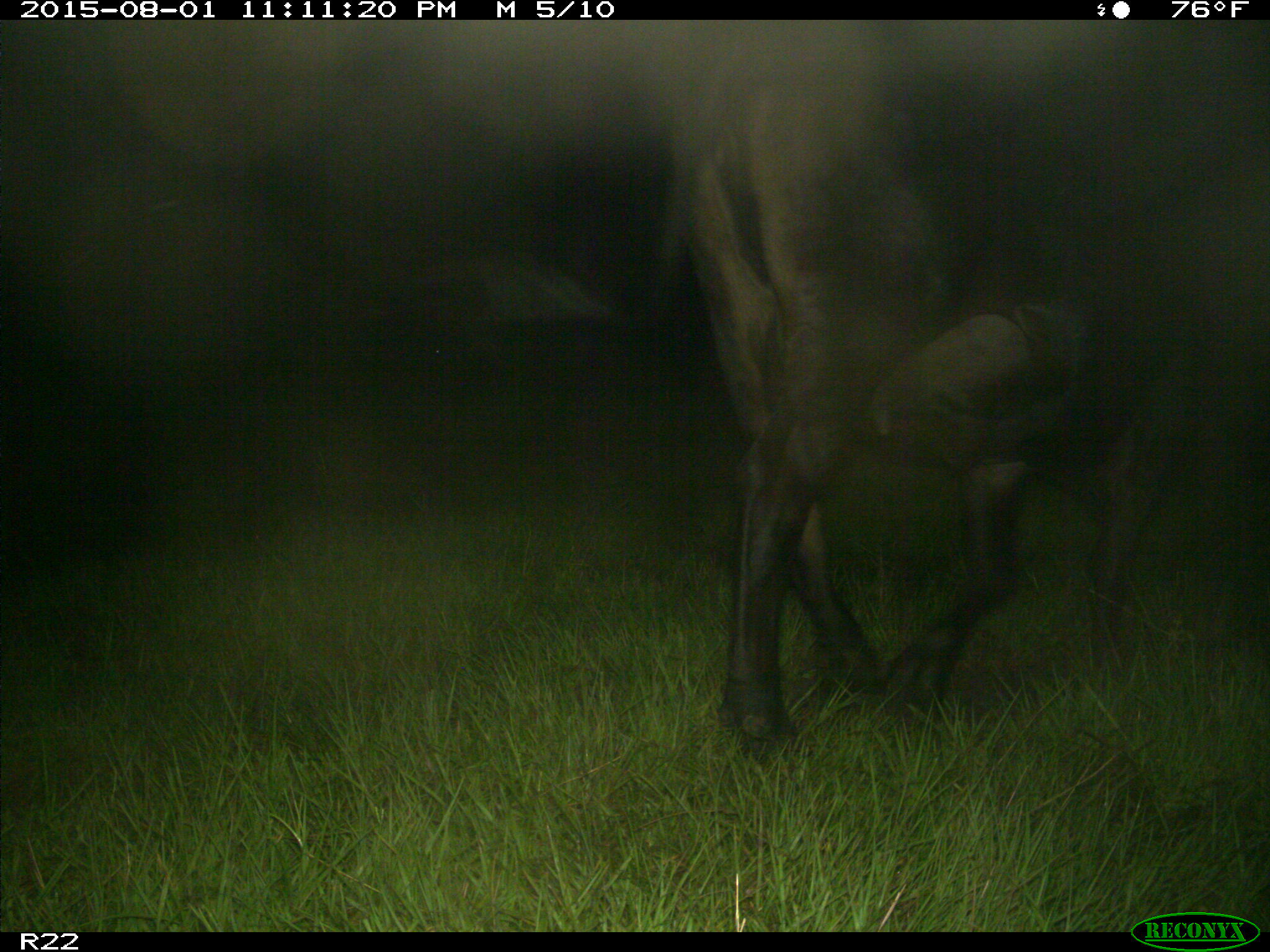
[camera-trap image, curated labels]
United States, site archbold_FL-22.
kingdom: Animalia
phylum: Chordata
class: Mammalia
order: Artiodactyla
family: Bovidae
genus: Bos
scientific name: Bos taurus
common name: domestic cow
Bos taurus (domestic cow).